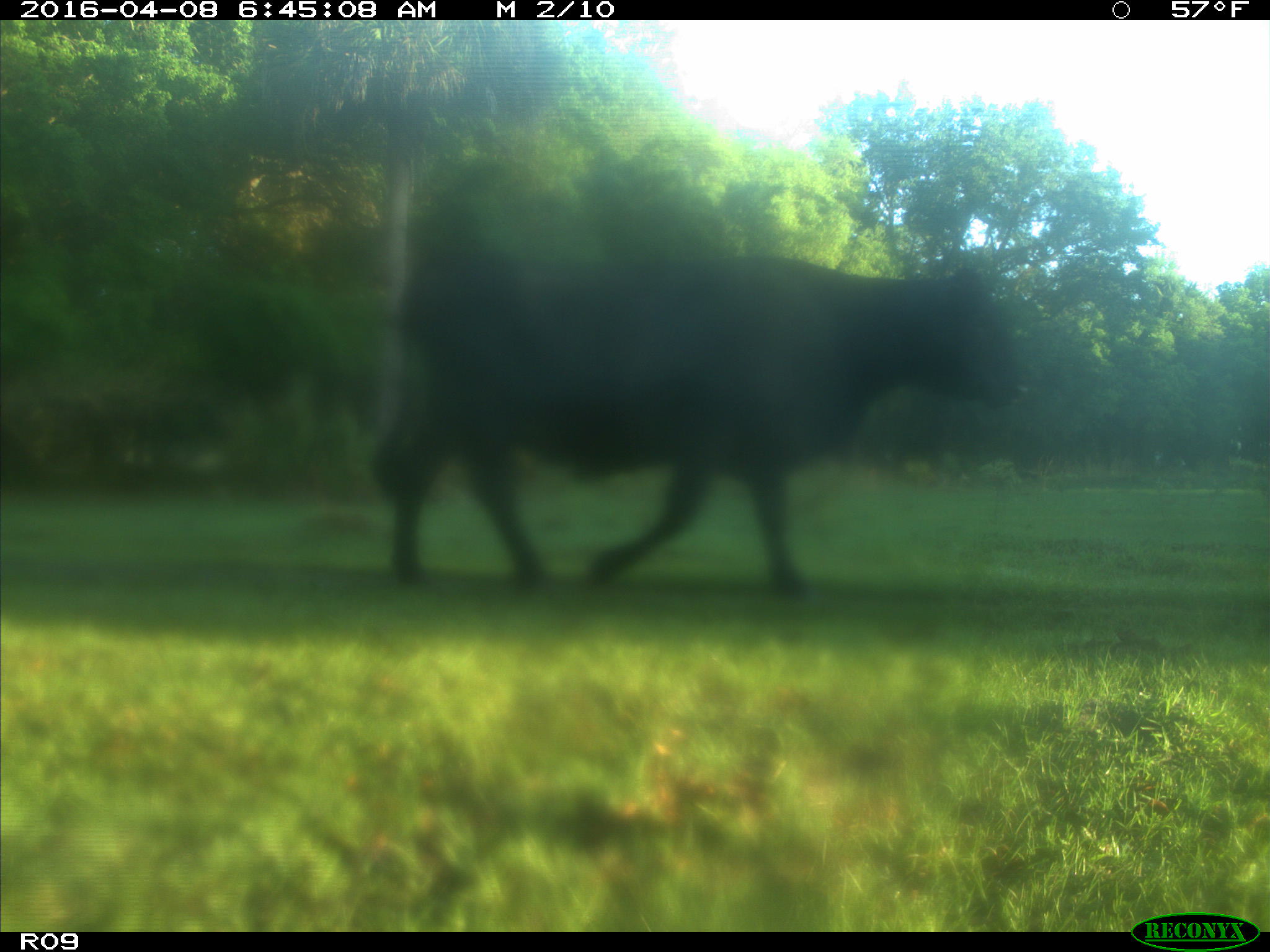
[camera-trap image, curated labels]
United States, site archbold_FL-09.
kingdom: Animalia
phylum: Chordata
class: Mammalia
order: Artiodactyla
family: Bovidae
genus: Bos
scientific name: Bos taurus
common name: domestic cow